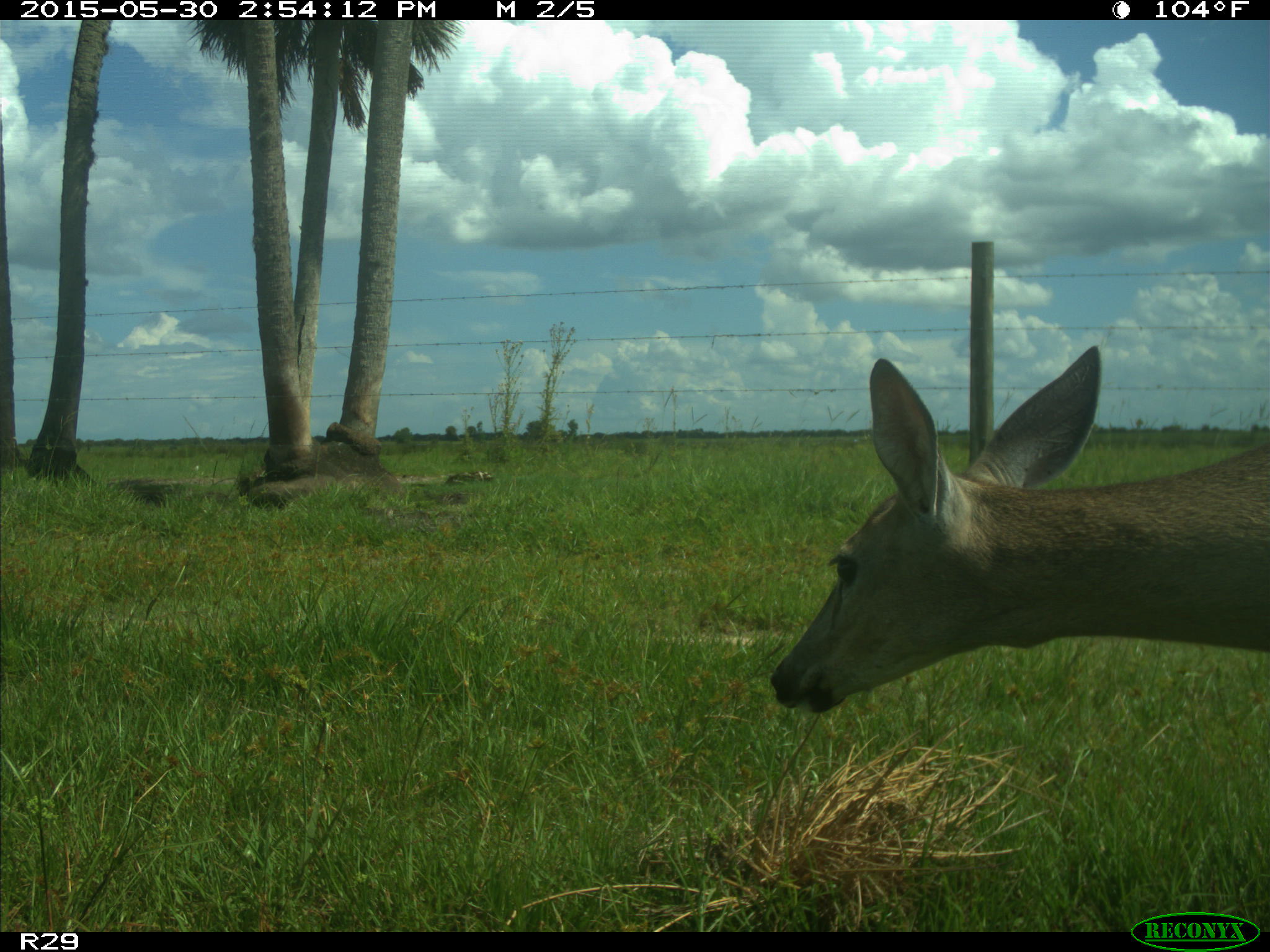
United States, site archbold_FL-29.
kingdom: Animalia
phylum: Chordata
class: Mammalia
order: Artiodactyla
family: Cervidae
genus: Odocoileus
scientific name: Odocoileus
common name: deer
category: unidentified deer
Unidentified deer (deer) (Odocoileus).